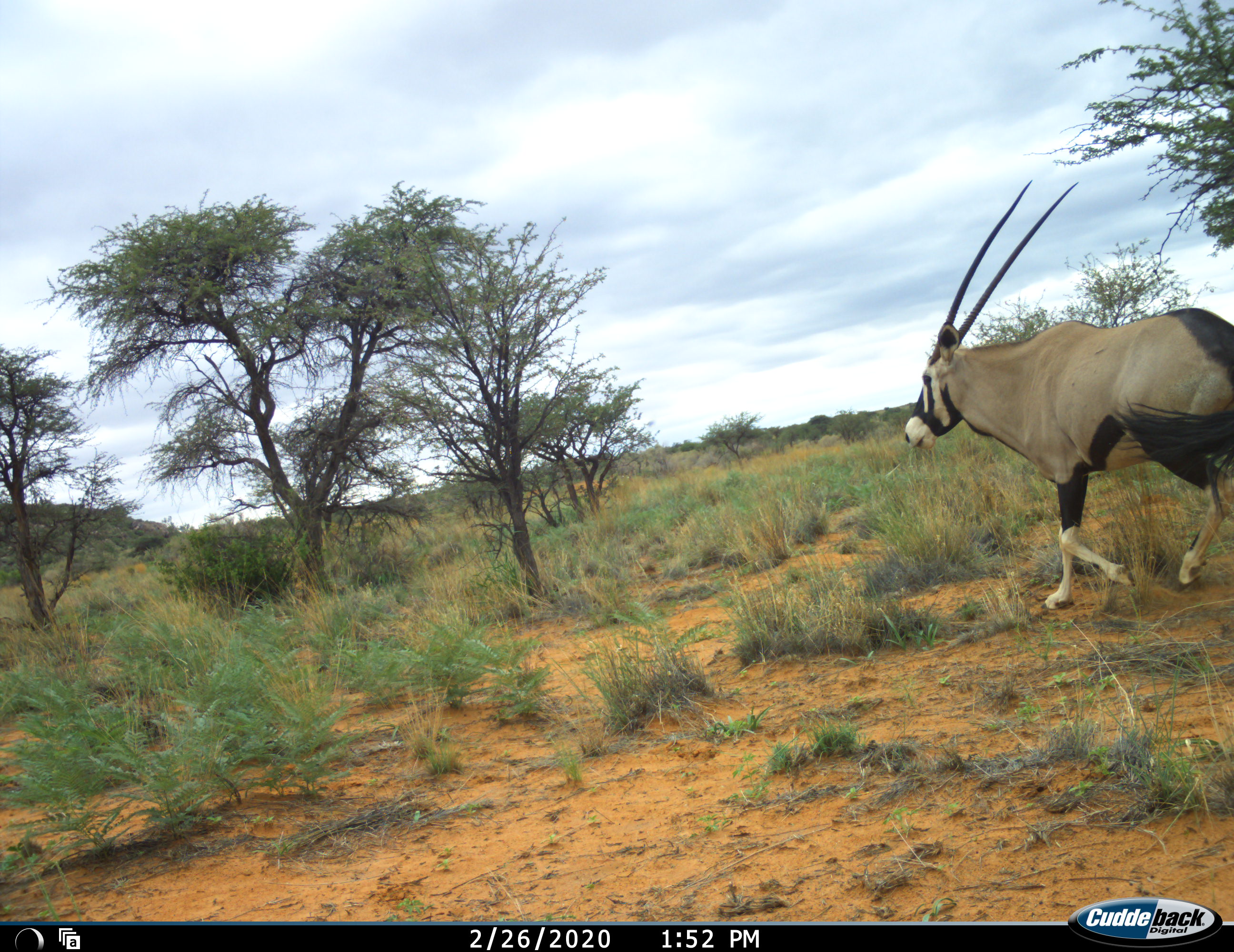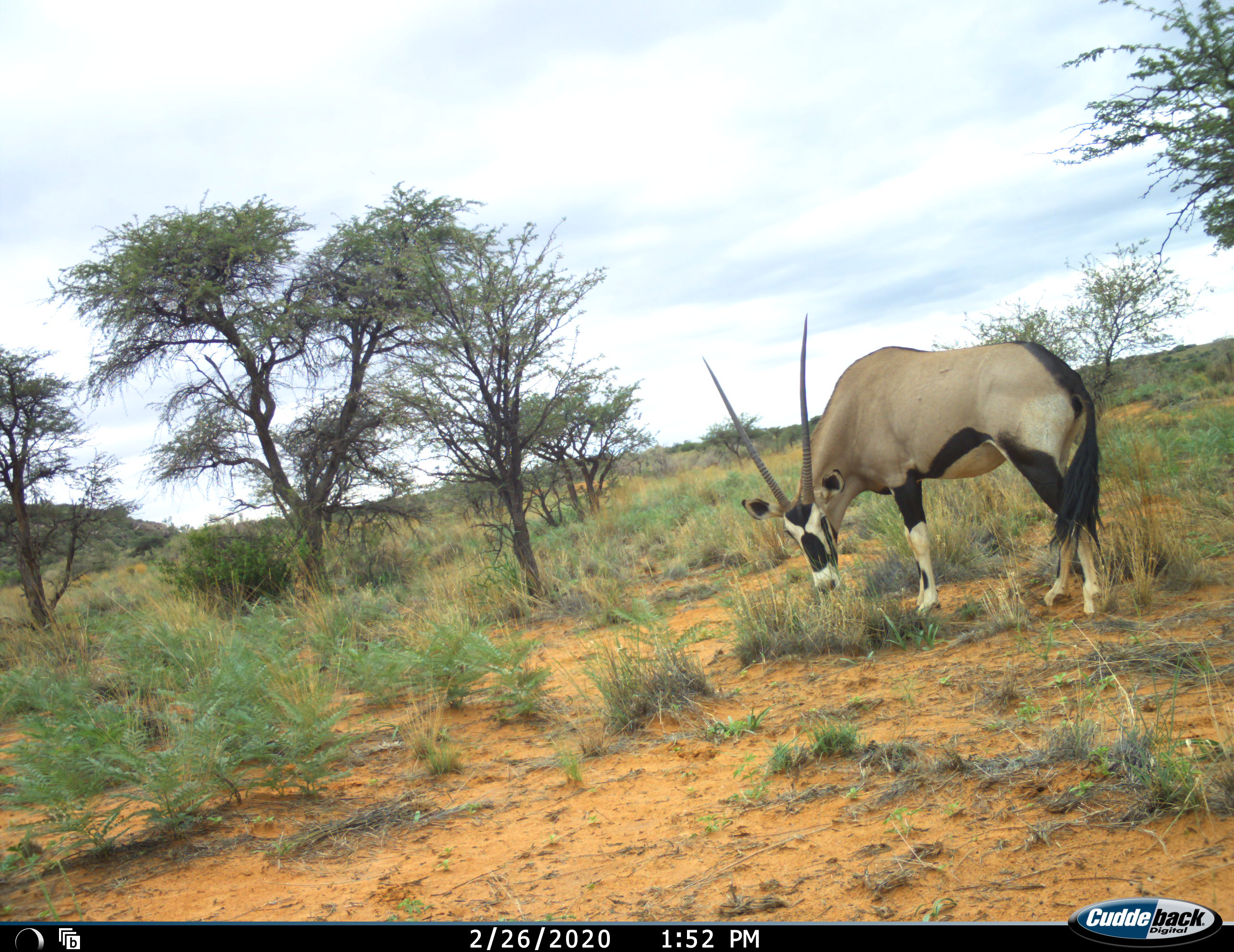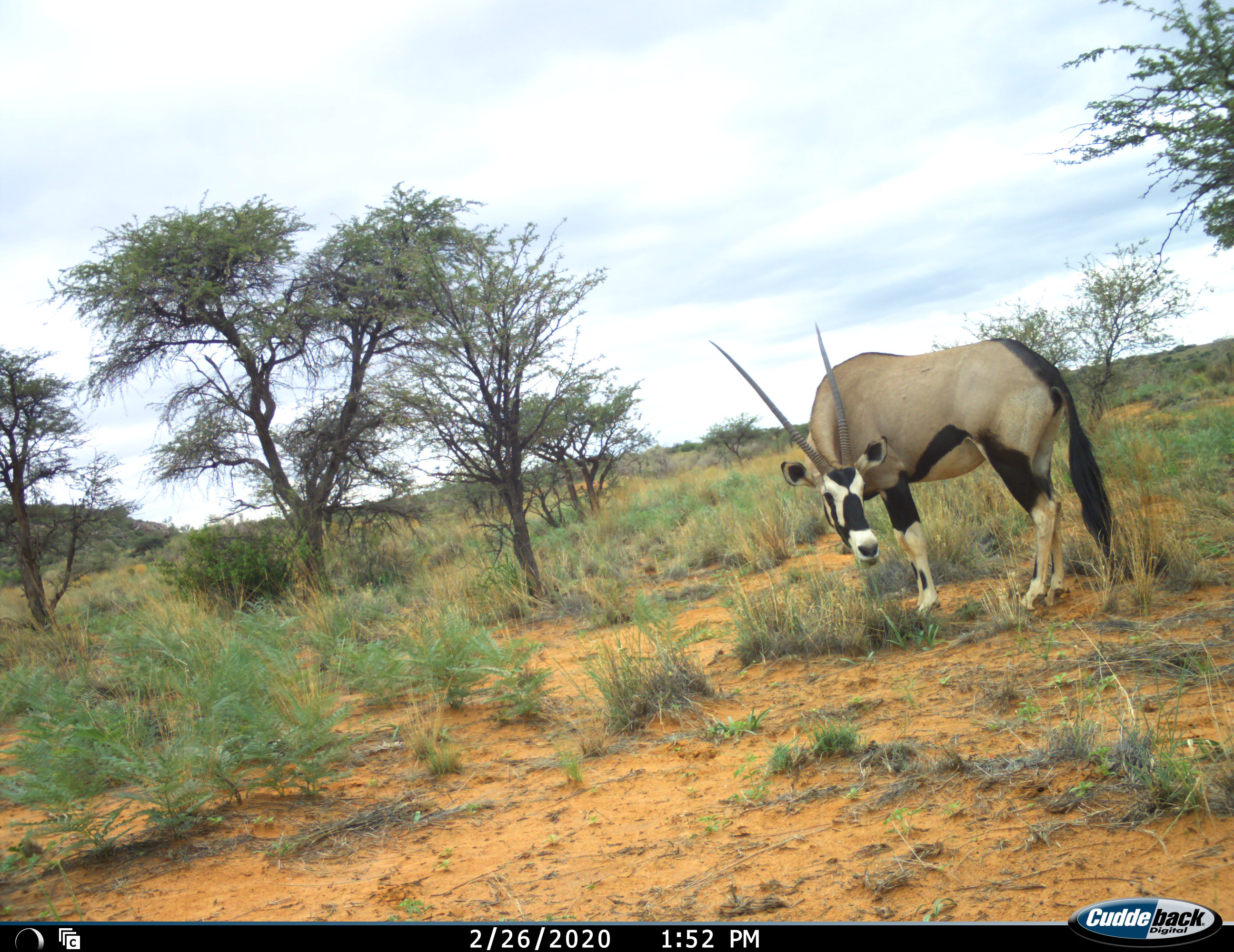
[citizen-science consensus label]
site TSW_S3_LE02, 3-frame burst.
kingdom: Animalia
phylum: Chordata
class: Mammalia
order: Artiodactyla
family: Bovidae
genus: Oryx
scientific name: Oryx gazella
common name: gemsbok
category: oryx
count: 1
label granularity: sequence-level